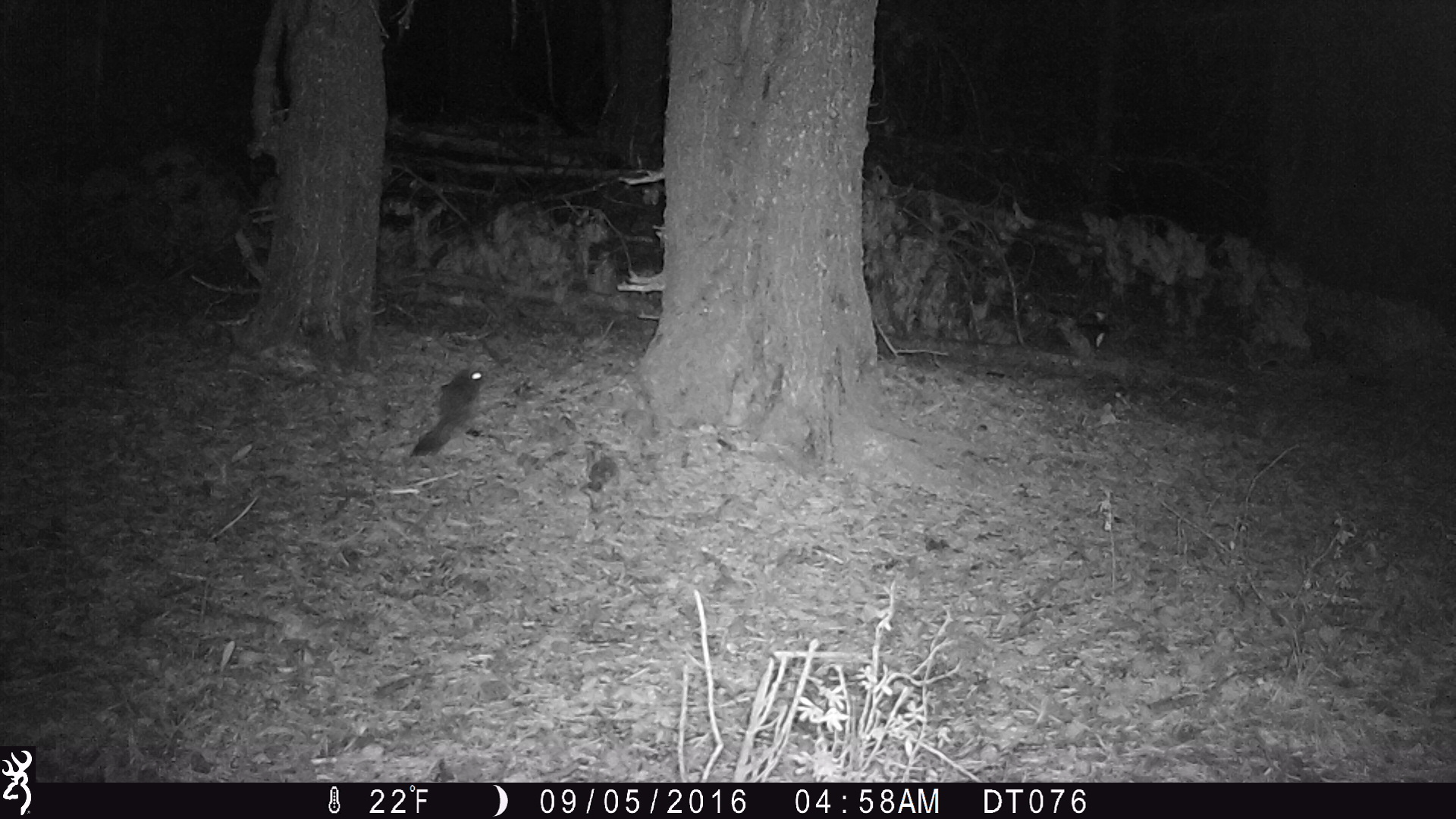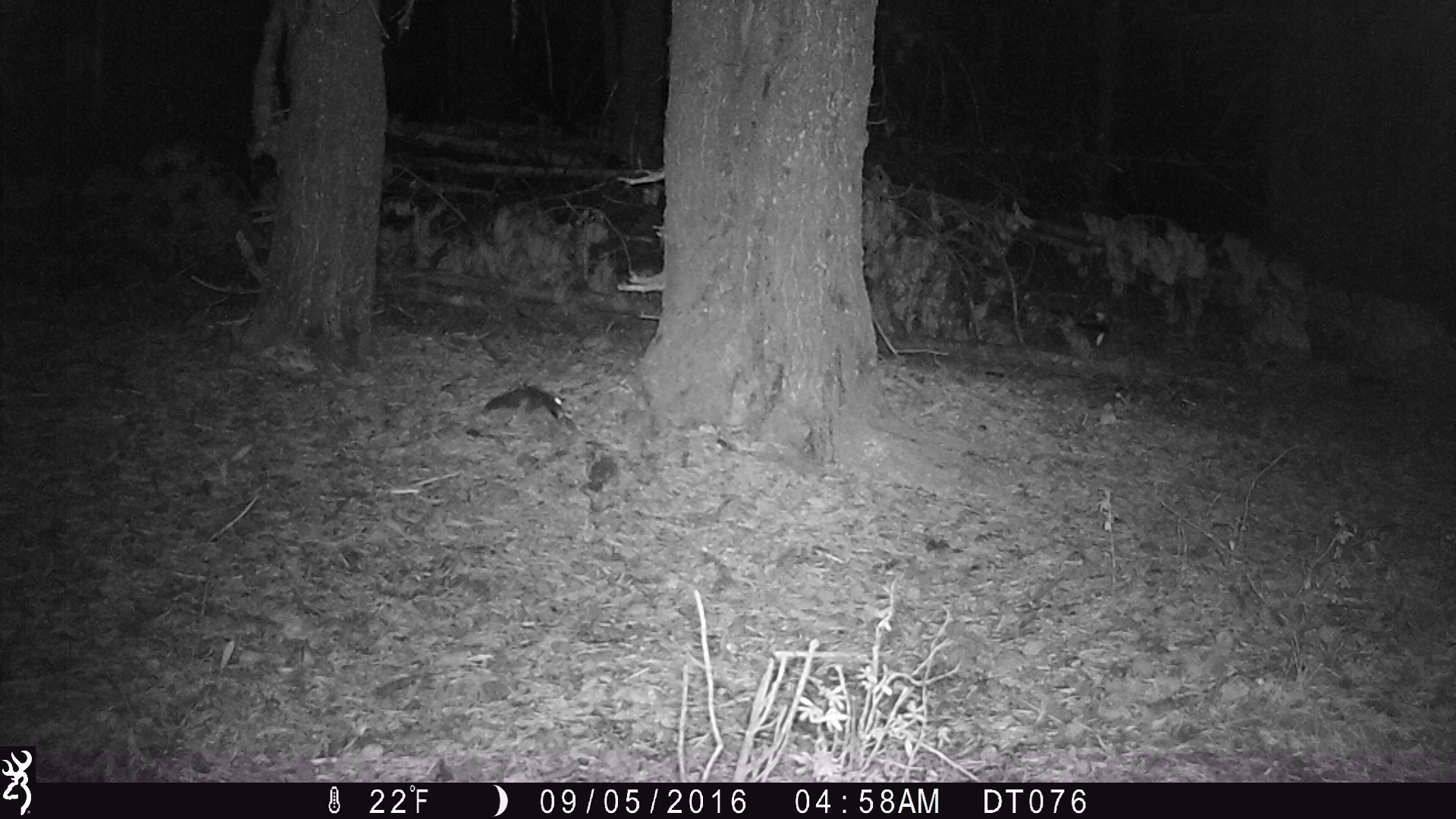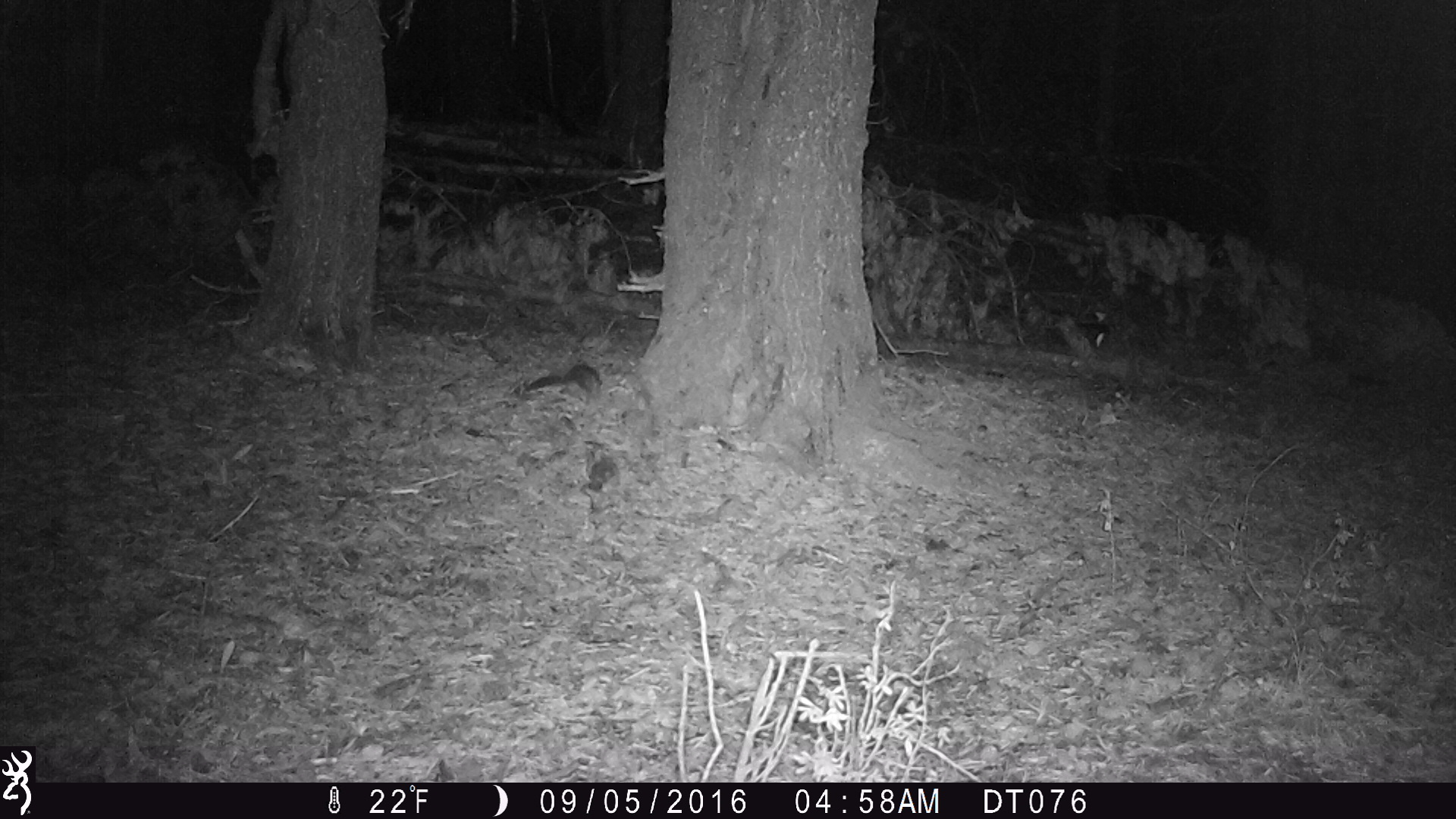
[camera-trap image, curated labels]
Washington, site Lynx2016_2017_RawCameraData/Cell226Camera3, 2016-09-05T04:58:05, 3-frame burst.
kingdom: Animalia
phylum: Chordata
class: Mammalia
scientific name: Mammalia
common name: small mammal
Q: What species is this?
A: Small mammal (Mammalia).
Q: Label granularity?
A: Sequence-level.